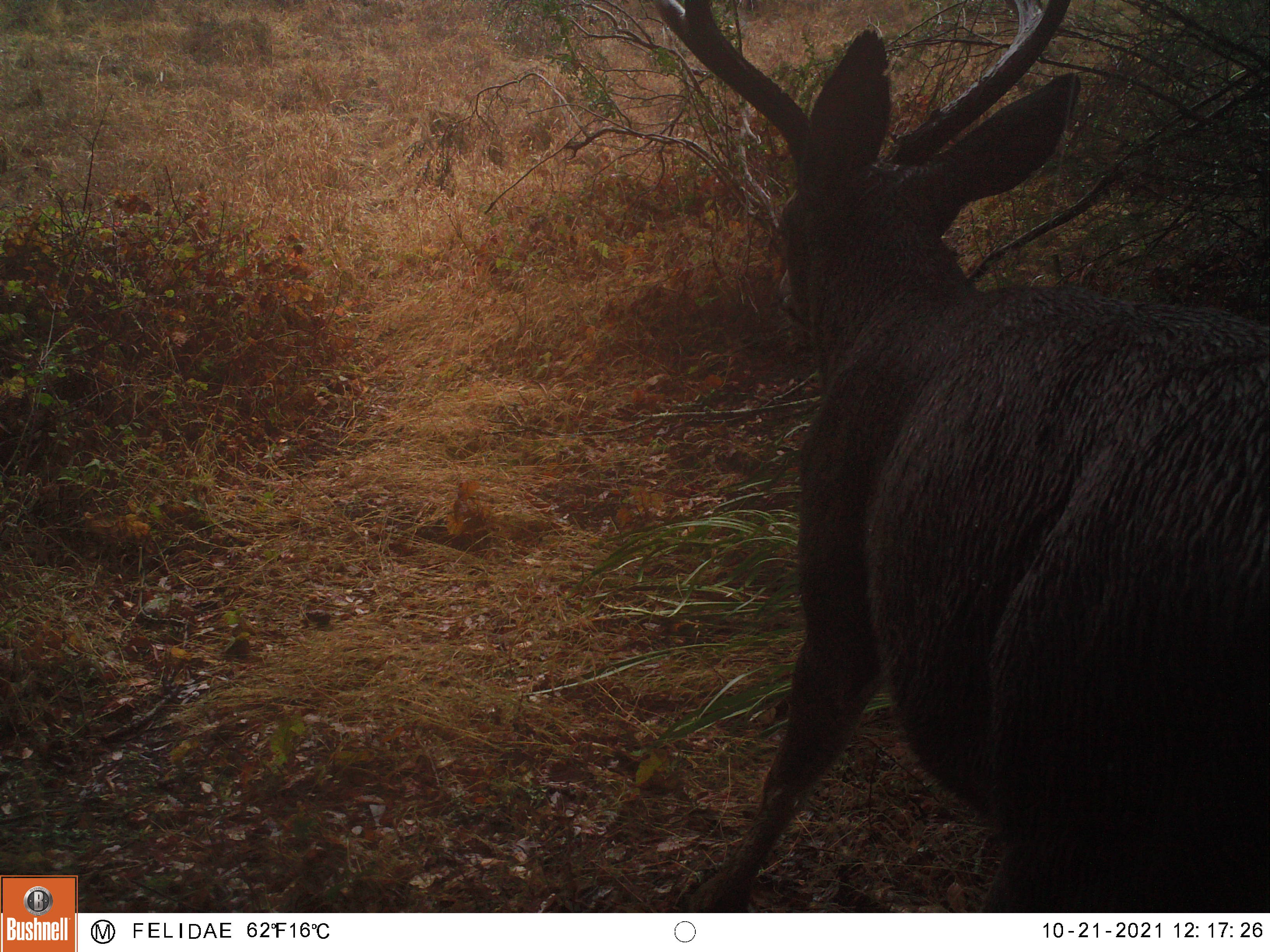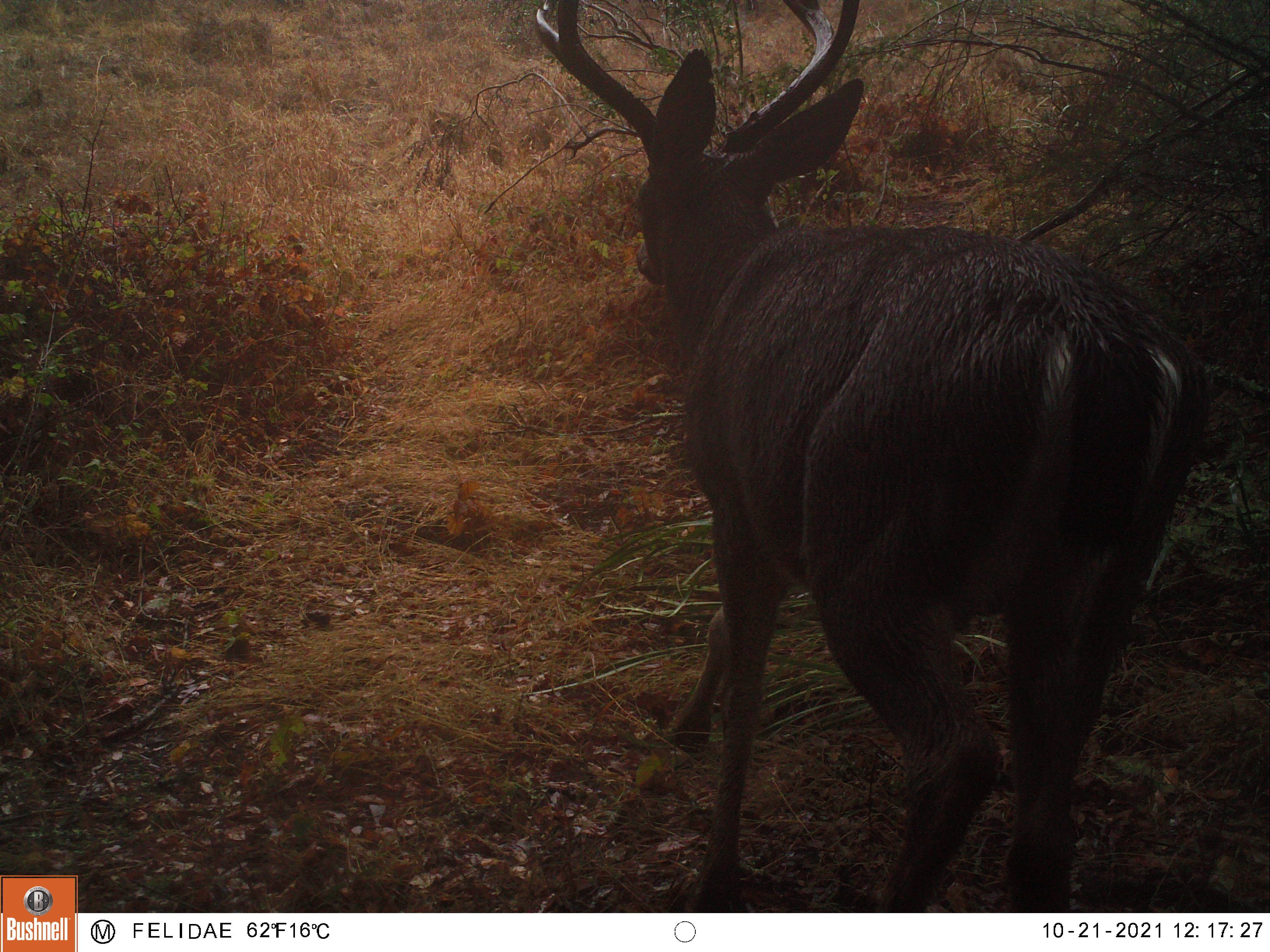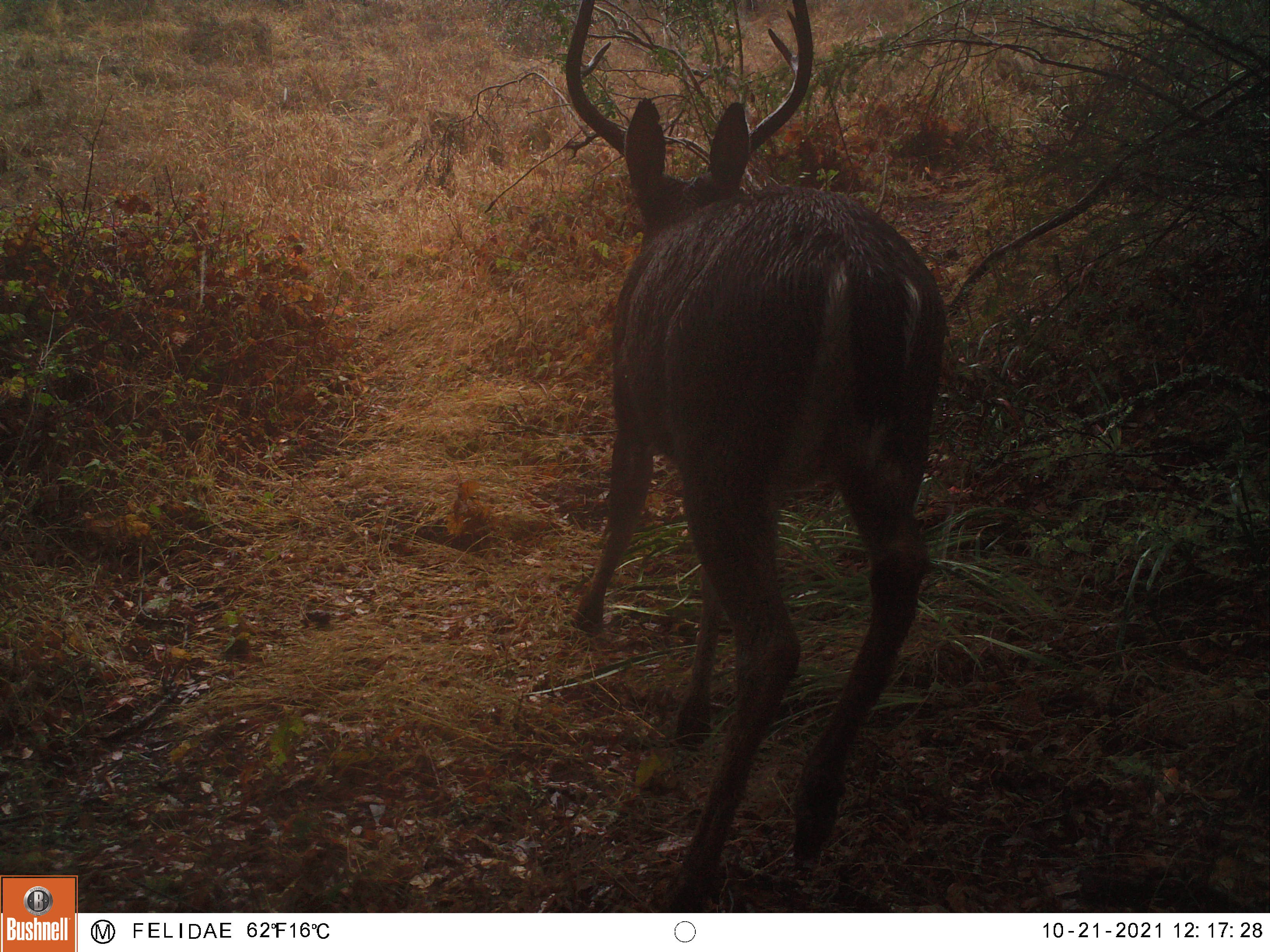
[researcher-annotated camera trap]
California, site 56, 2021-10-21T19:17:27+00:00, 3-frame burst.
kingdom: Animalia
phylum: Chordata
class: Mammalia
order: Artiodactyla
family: Cervidae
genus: Odocoileus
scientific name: Odocoileus hemionus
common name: mule deer